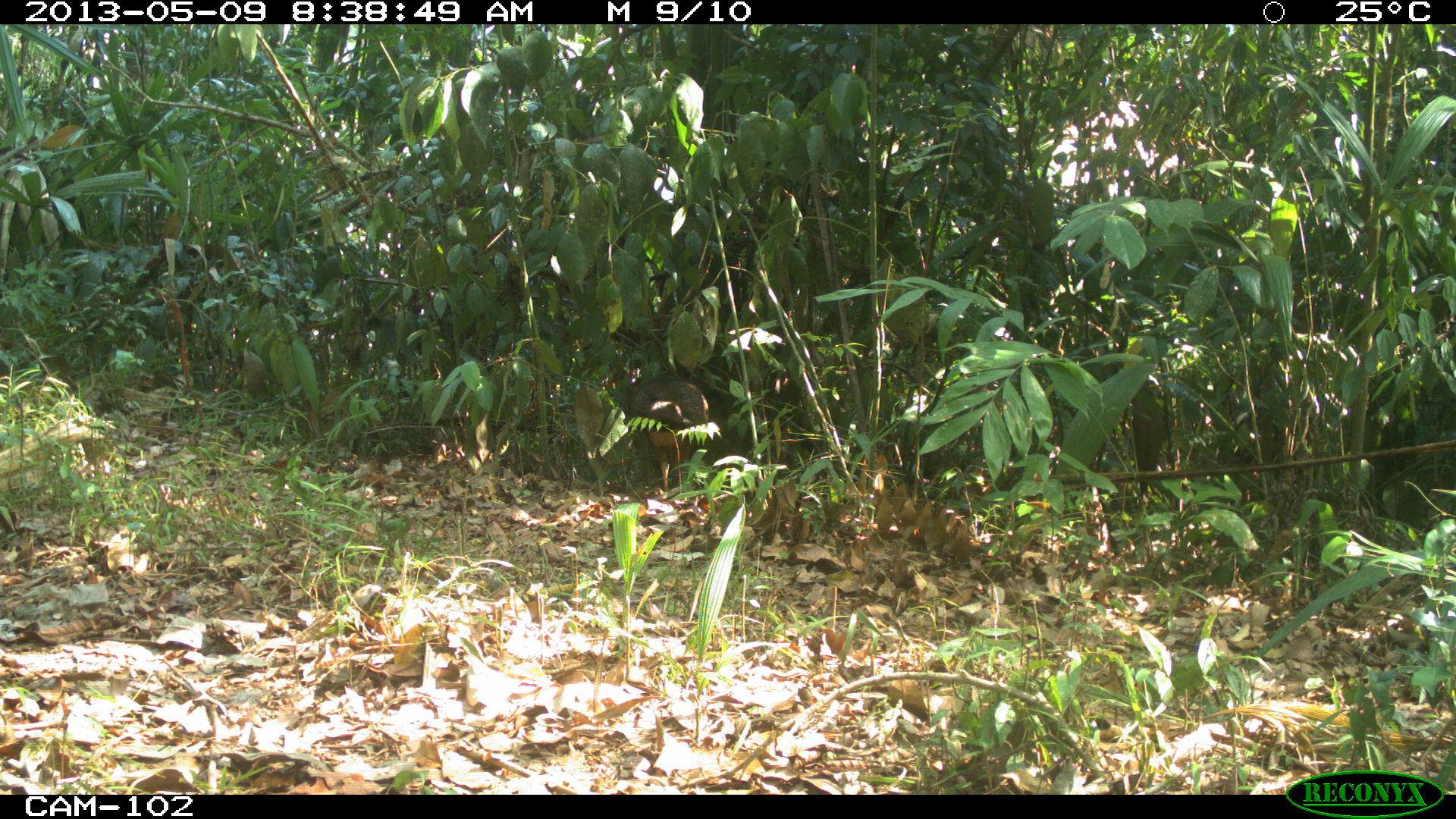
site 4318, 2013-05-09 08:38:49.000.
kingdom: Animalia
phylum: Chordata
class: Aves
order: Galliformes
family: Cracidae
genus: Crax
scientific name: Crax rubra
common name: great curassow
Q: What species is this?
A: Crax rubra (great curassow).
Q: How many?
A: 1.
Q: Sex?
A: Female.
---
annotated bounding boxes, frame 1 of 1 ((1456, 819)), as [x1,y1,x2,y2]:
crax rubra: [629,371,710,495]